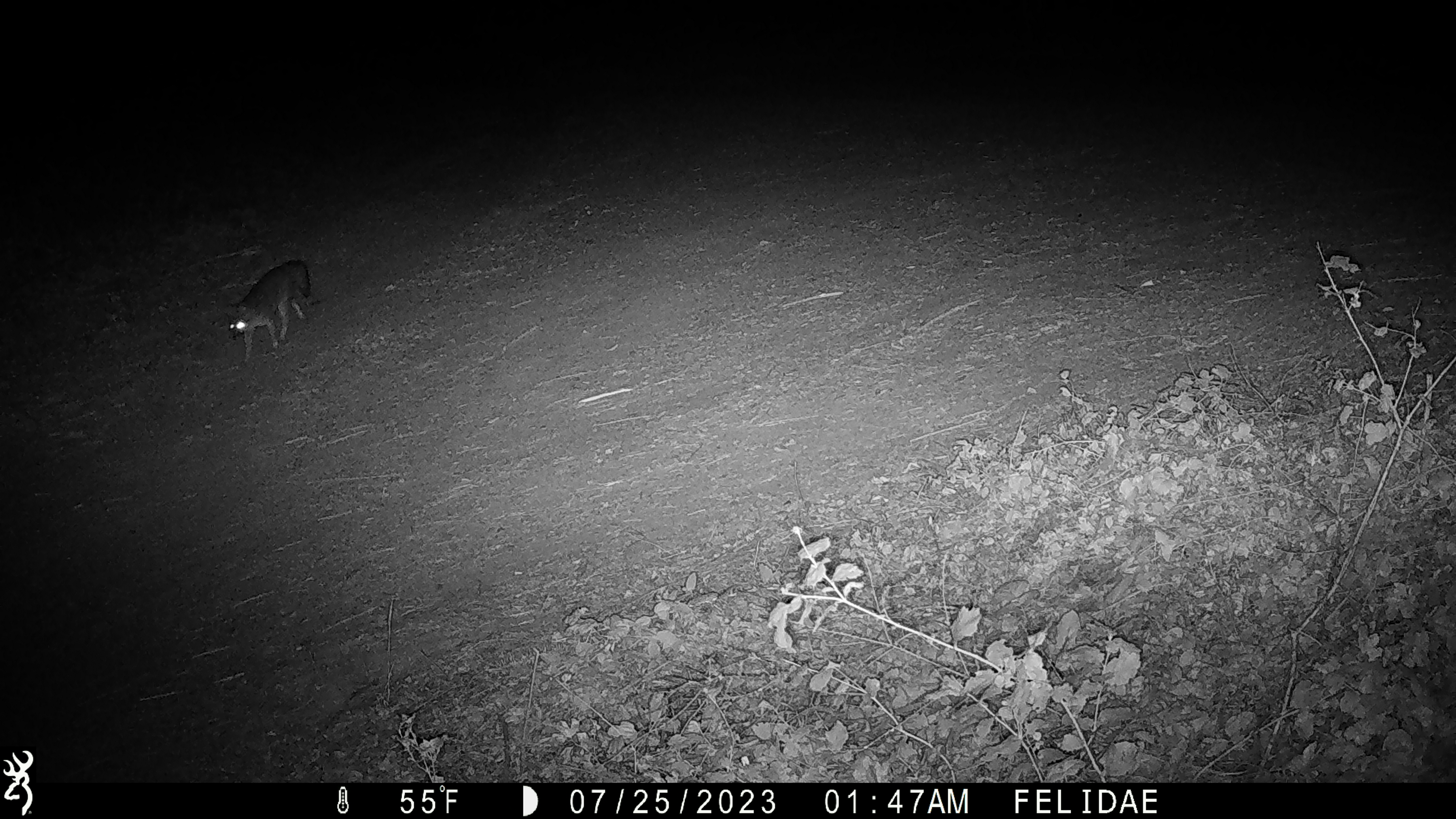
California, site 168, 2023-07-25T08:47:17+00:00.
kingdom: Animalia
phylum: Chordata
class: Mammalia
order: Carnivora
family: Canidae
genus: Urocyon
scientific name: Urocyon cinereoargenteus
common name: gray fox